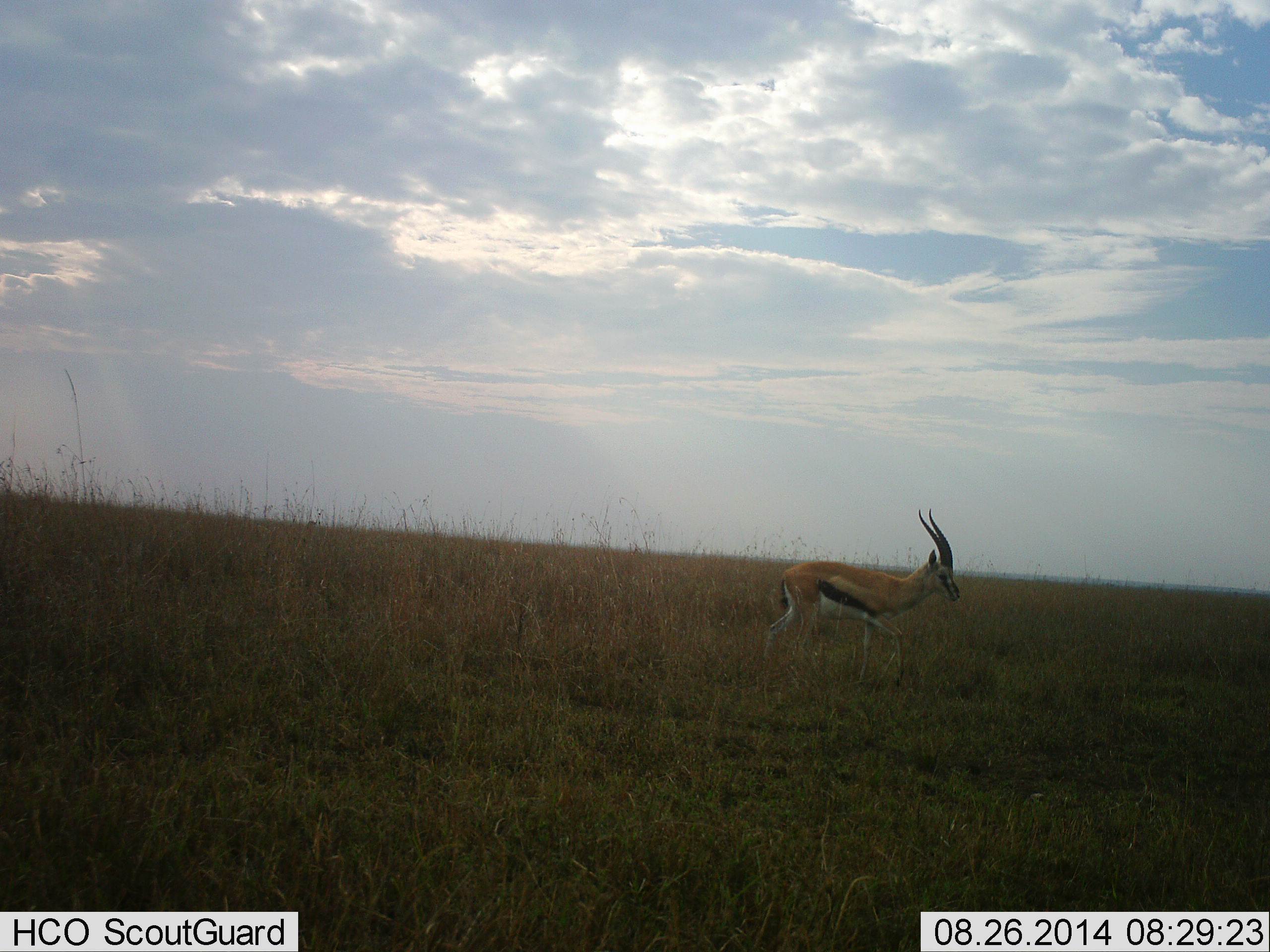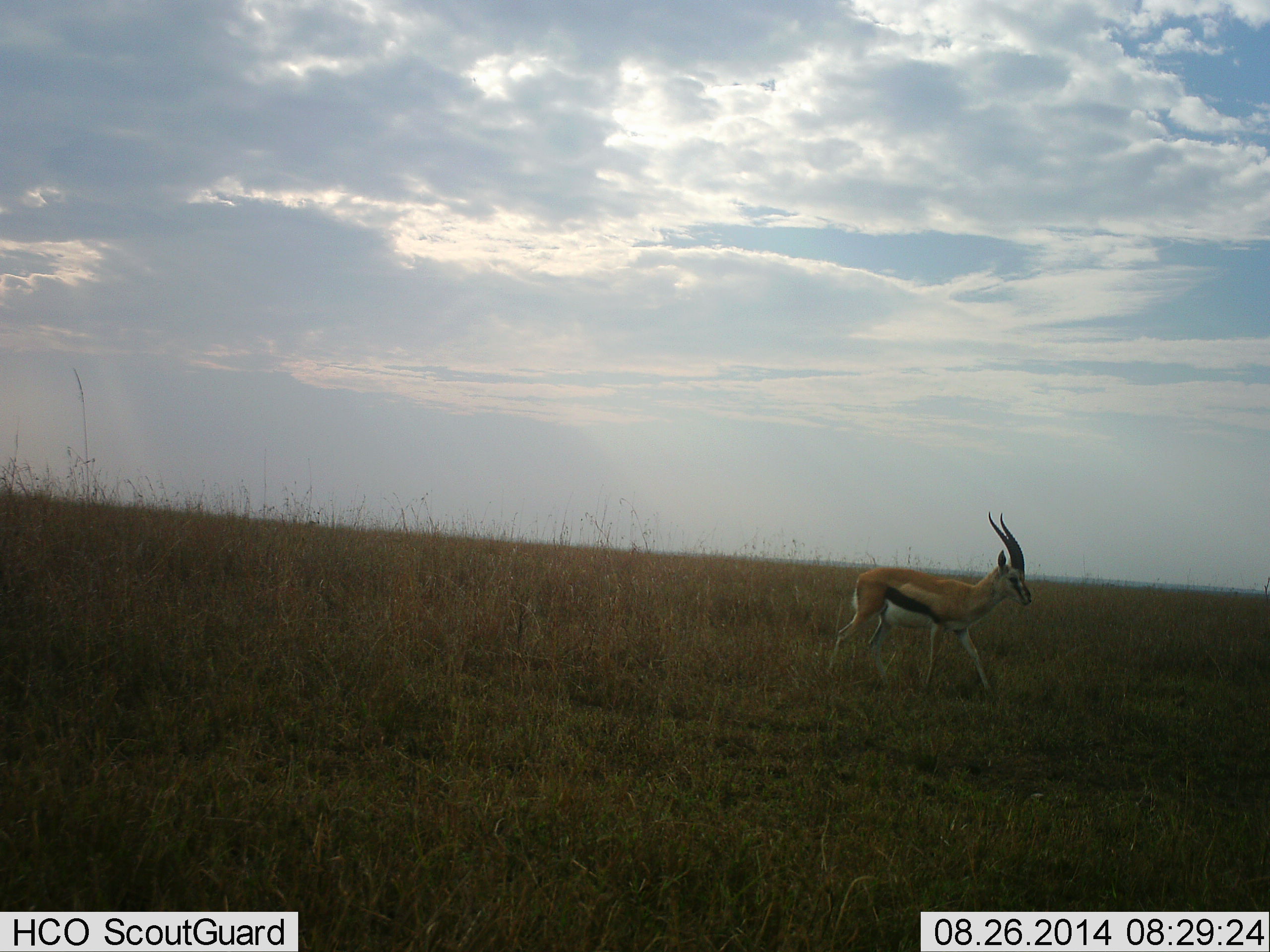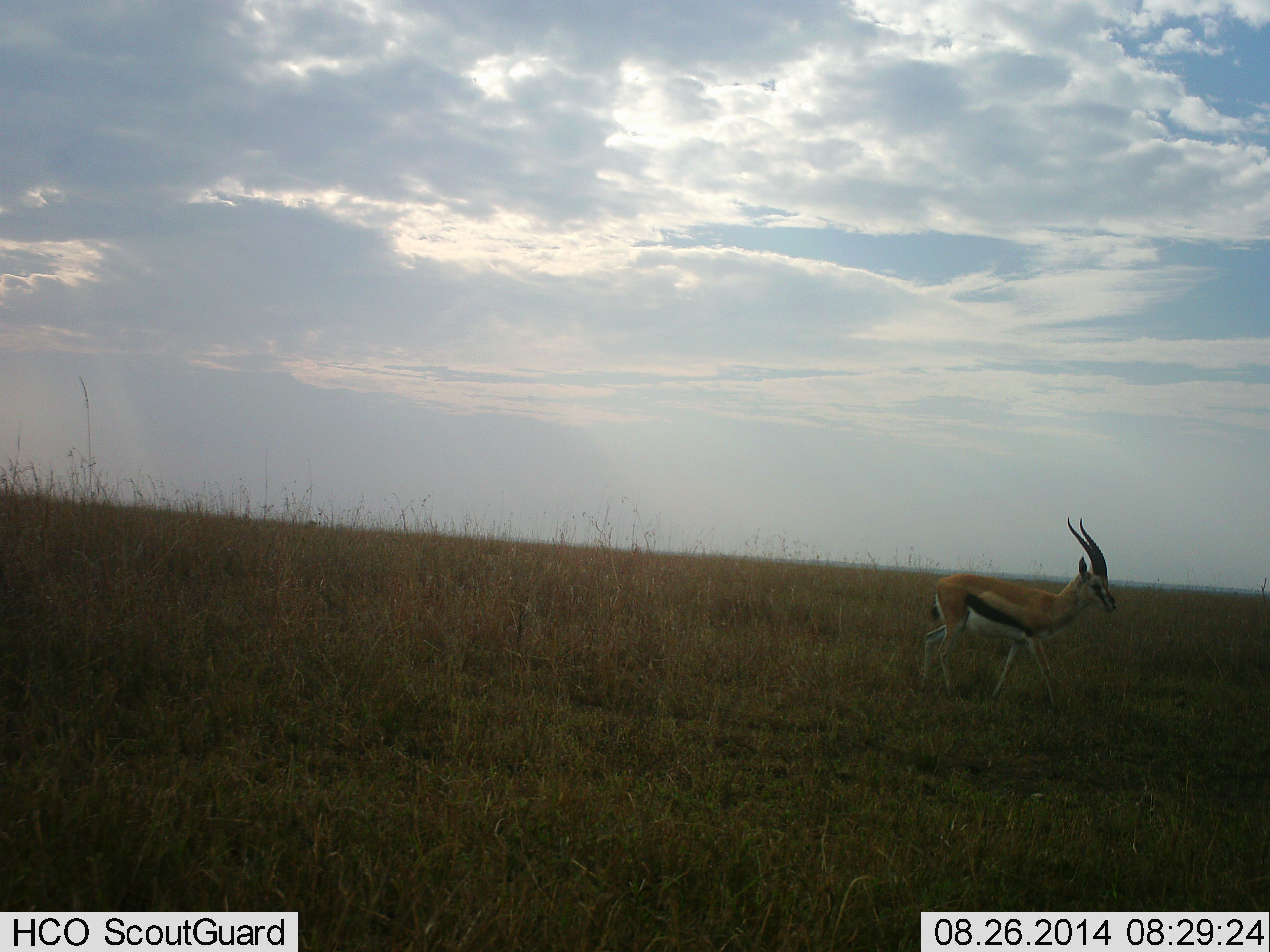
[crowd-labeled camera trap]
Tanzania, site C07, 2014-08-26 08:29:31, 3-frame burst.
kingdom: Animalia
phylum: Chordata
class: Mammalia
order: Artiodactyla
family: Bovidae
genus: Eudorcas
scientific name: Eudorcas thomsonii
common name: thomson's gazelle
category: gazellethomsons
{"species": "gazellethomsons (thomson's gazelle) (Eudorcas thomsonii)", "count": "1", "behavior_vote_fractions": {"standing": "0%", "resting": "0%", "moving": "100%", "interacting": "0%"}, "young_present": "0%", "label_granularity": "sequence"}